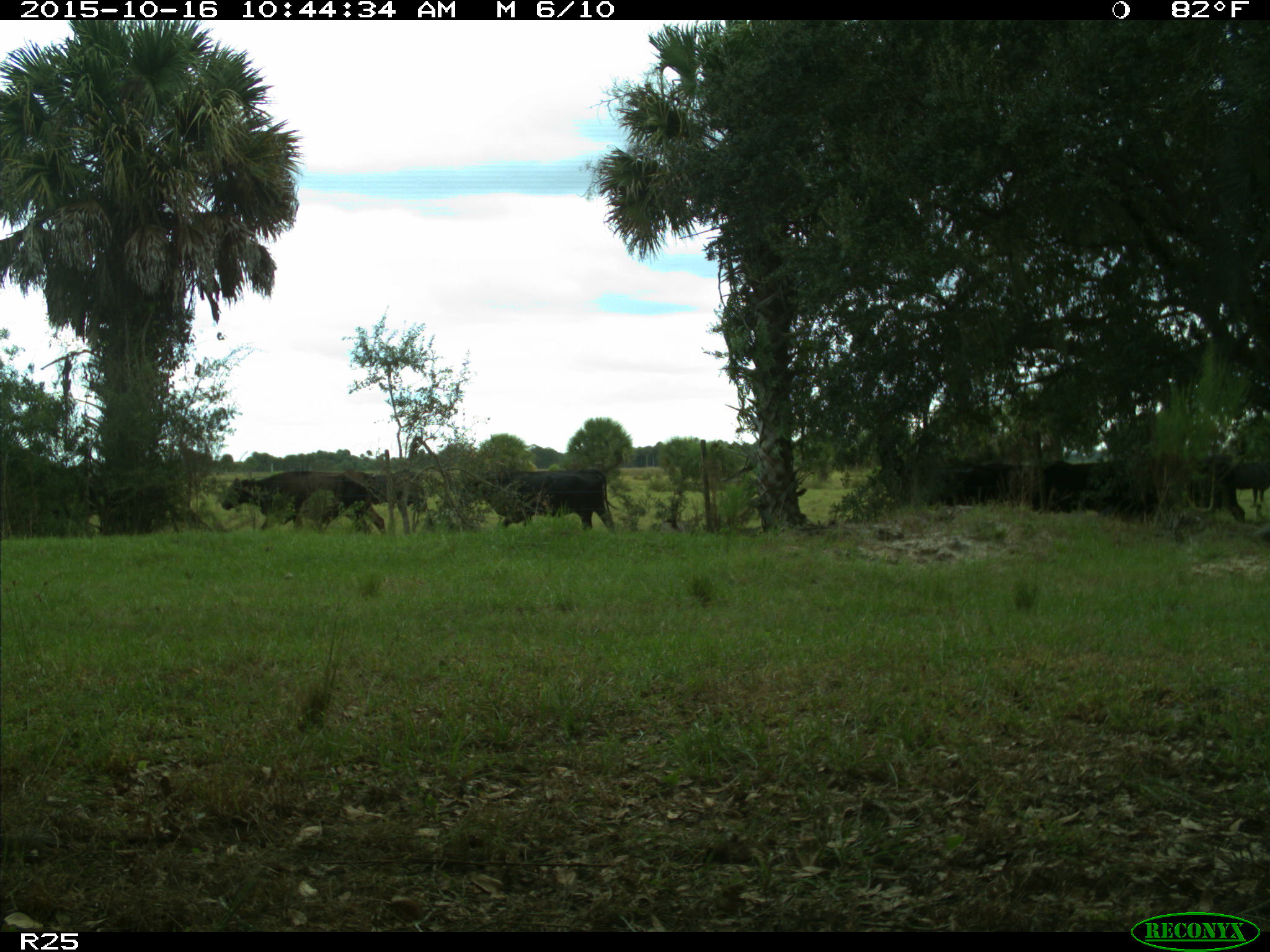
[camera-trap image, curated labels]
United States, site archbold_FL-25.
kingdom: Animalia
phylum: Chordata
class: Mammalia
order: Artiodactyla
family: Bovidae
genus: Bos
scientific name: Bos taurus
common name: domestic cow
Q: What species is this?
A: Bos taurus (domestic cow).